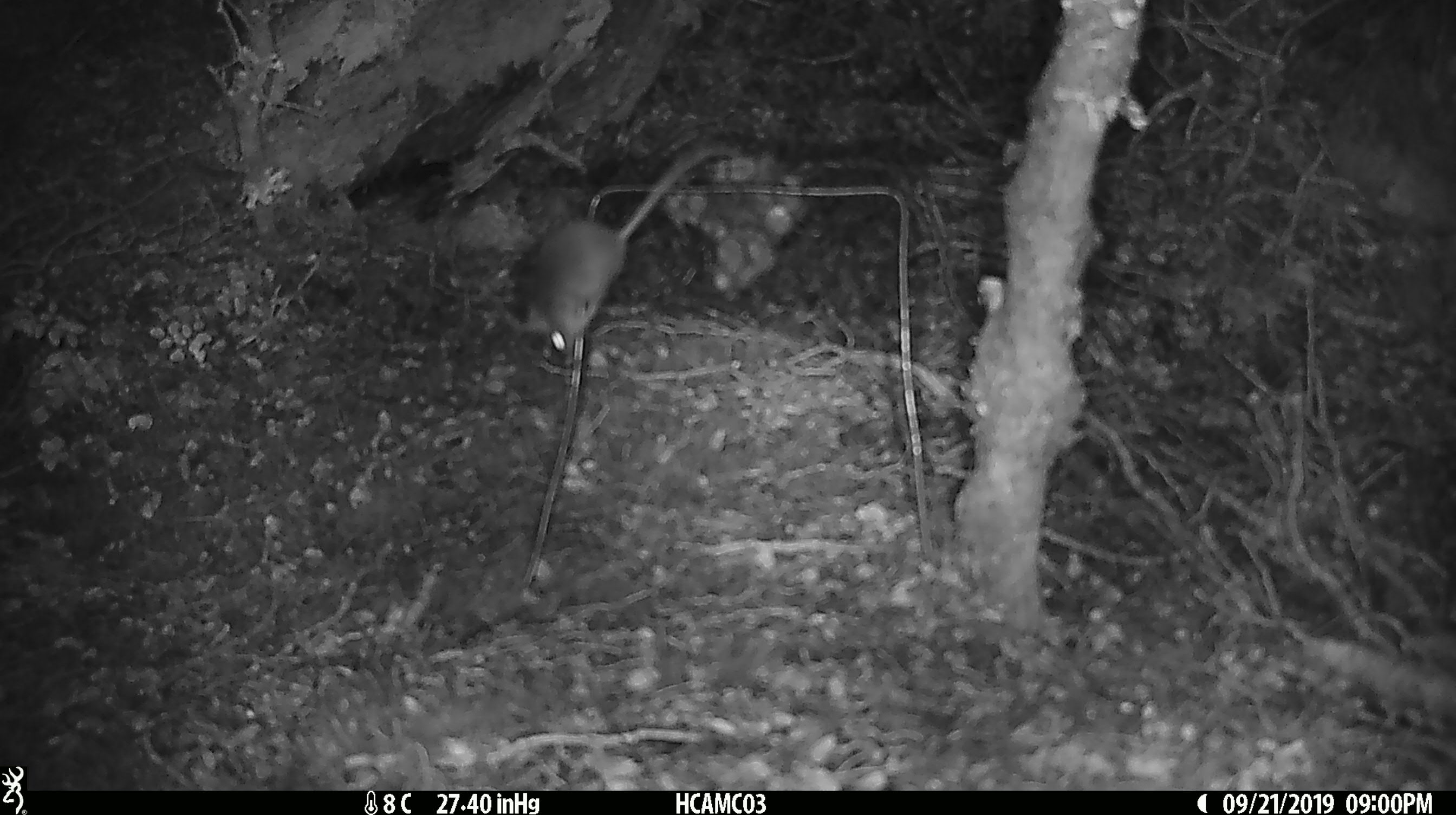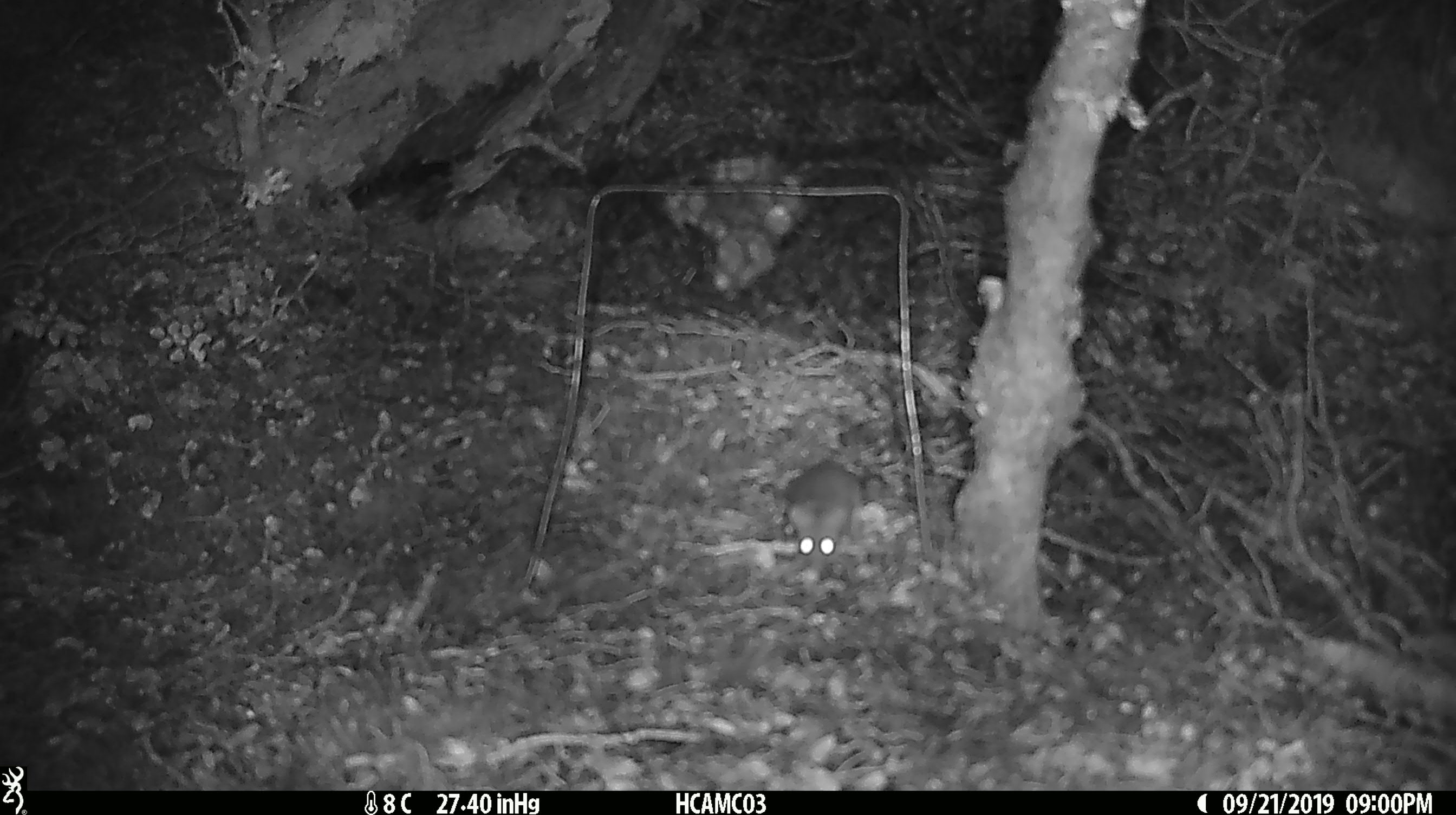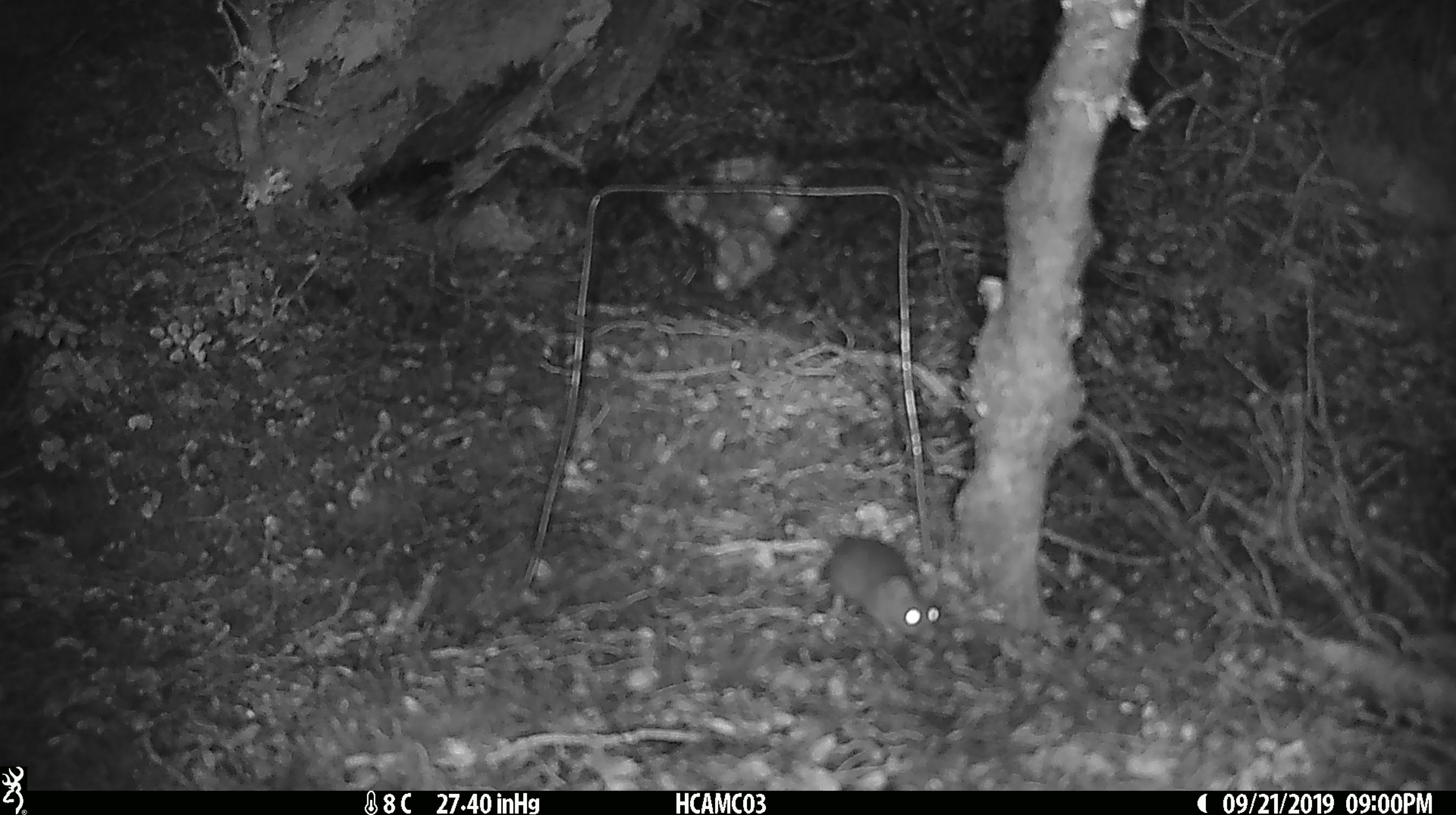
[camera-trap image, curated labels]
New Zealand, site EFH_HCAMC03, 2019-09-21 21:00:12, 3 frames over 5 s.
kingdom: Animalia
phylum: Chordata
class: Mammalia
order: Rodentia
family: Muridae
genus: Mus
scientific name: Mus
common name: mouse